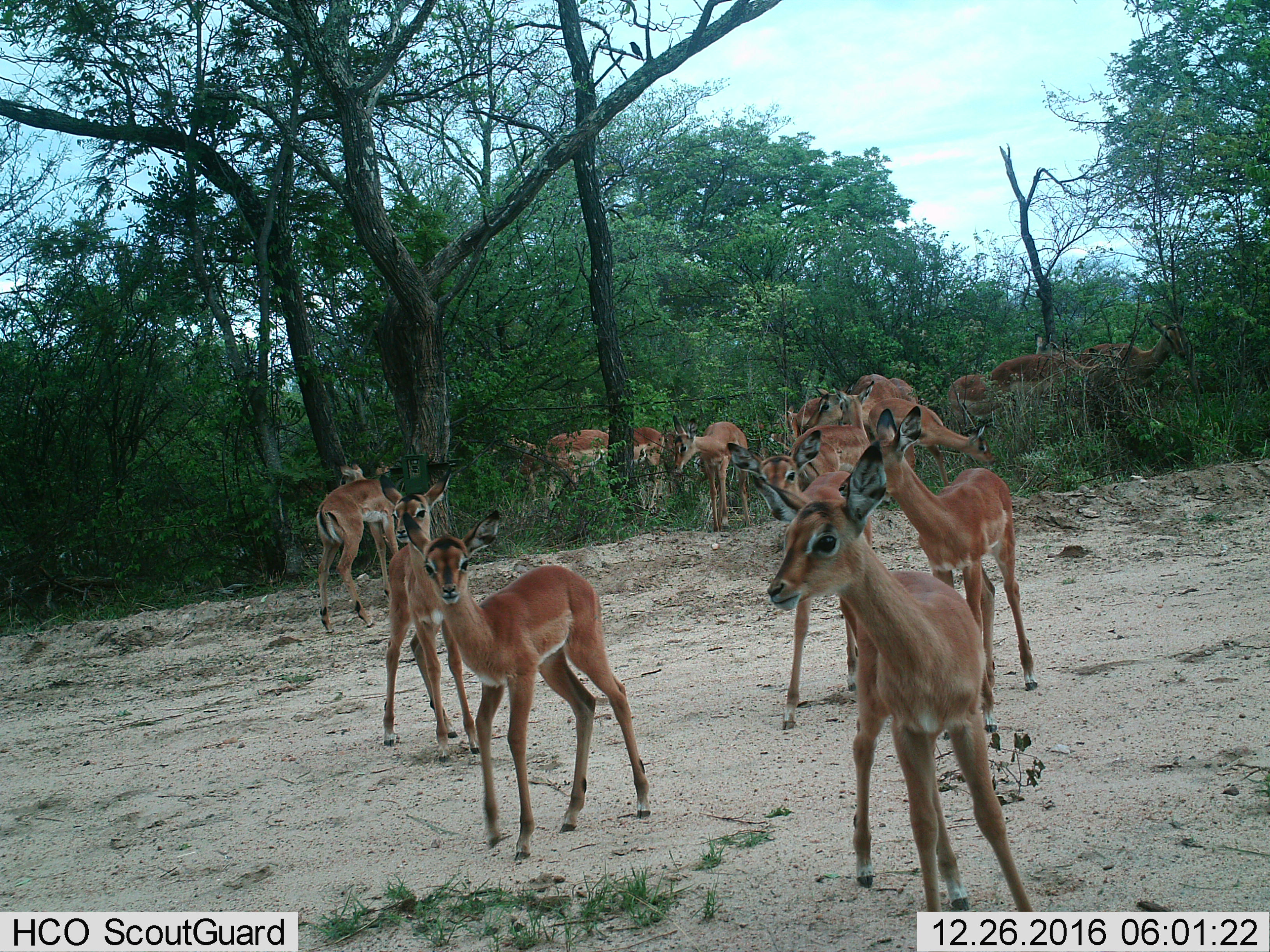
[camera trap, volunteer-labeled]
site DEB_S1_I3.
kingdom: Animalia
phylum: Chordata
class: Mammalia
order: Artiodactyla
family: Bovidae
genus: Aepyceros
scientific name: Aepyceros melampus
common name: impala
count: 11-50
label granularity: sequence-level